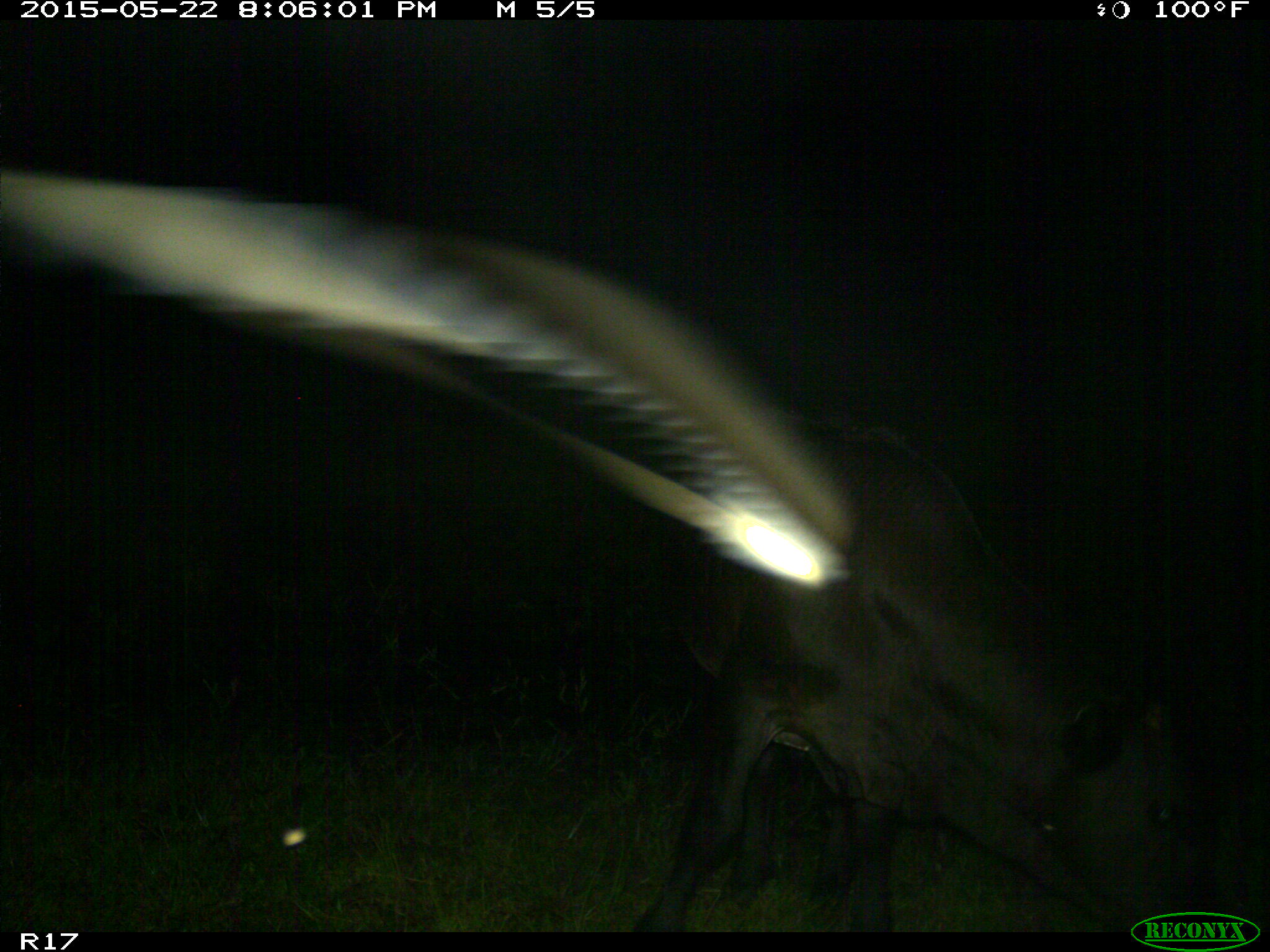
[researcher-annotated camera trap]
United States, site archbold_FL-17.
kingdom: Animalia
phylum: Chordata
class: Mammalia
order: Artiodactyla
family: Bovidae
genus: Bos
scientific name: Bos taurus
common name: domestic cow